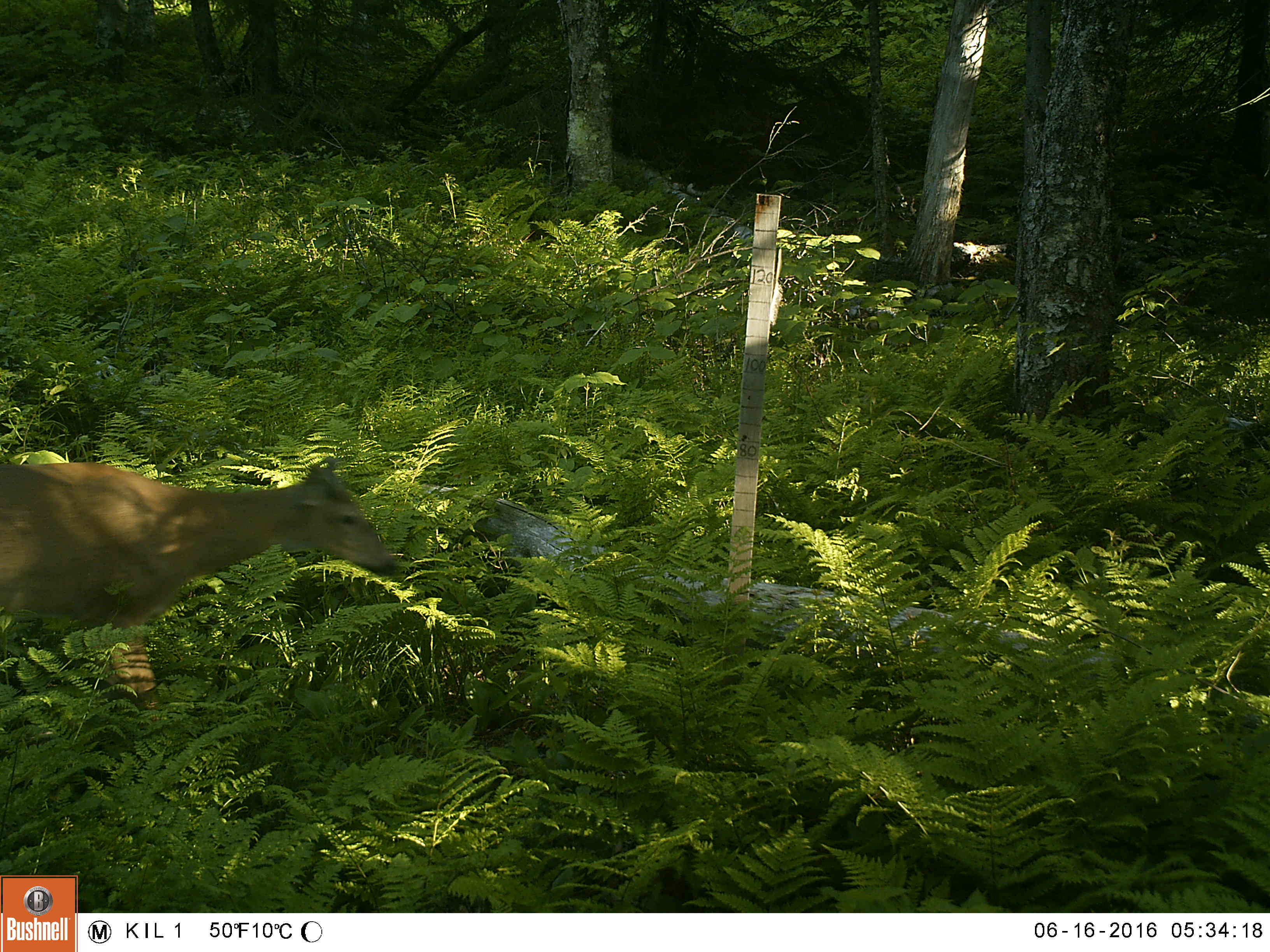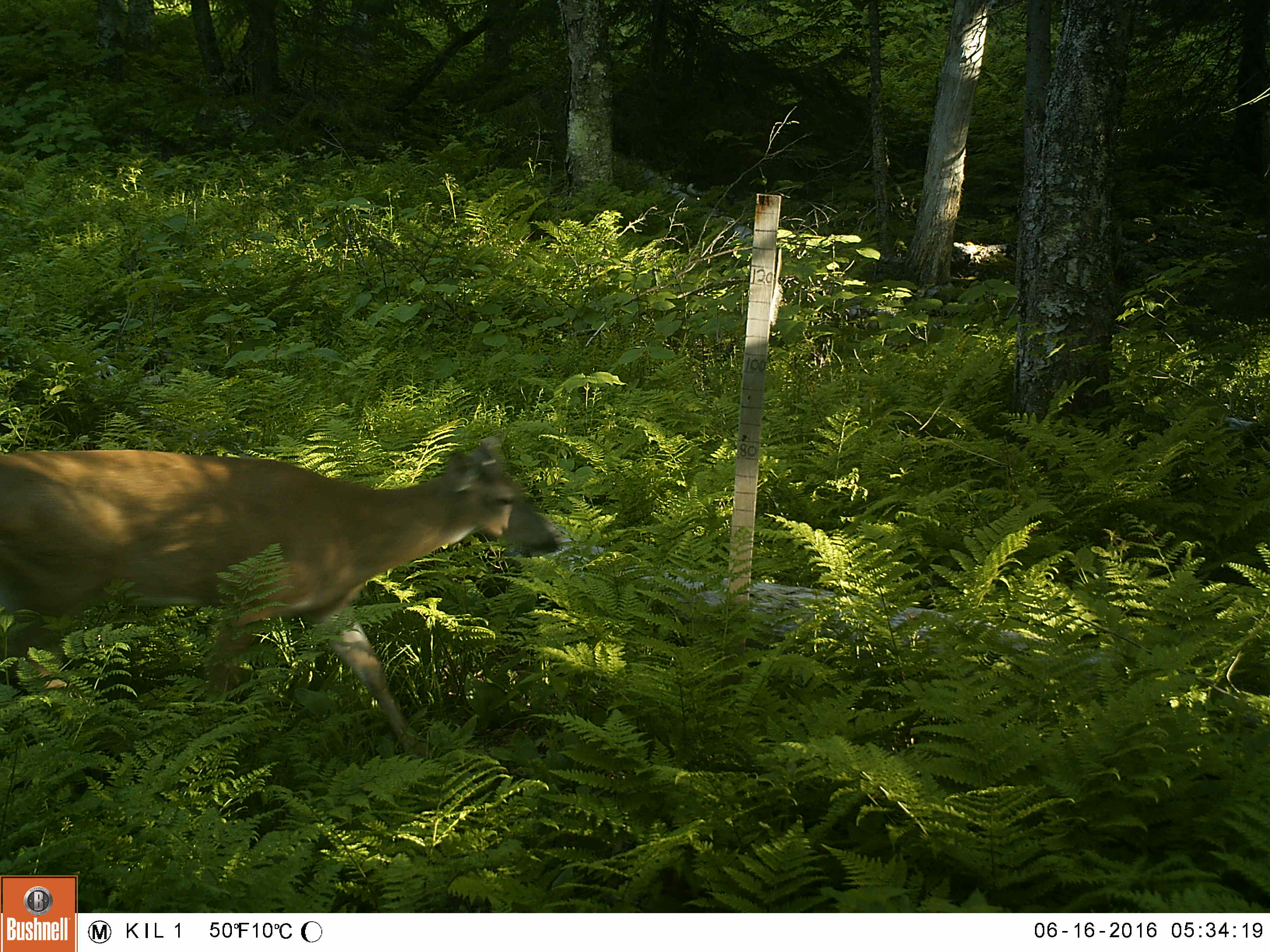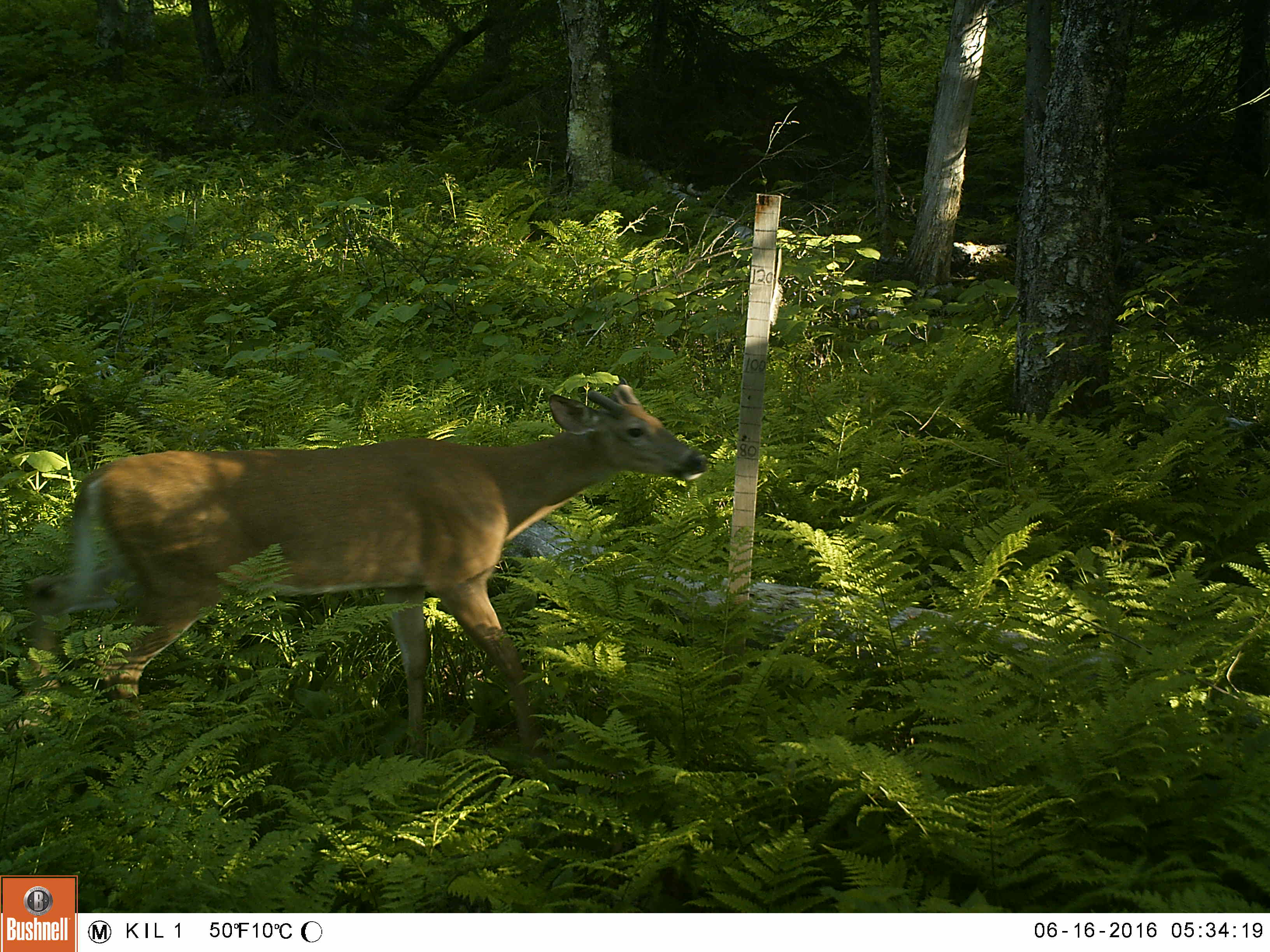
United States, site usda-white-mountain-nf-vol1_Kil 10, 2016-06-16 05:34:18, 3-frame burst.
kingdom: Animalia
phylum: Chordata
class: Mammalia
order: Artiodactyla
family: Cervidae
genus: Odocoileus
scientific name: Odocoileus virginianus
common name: white-tailed deer